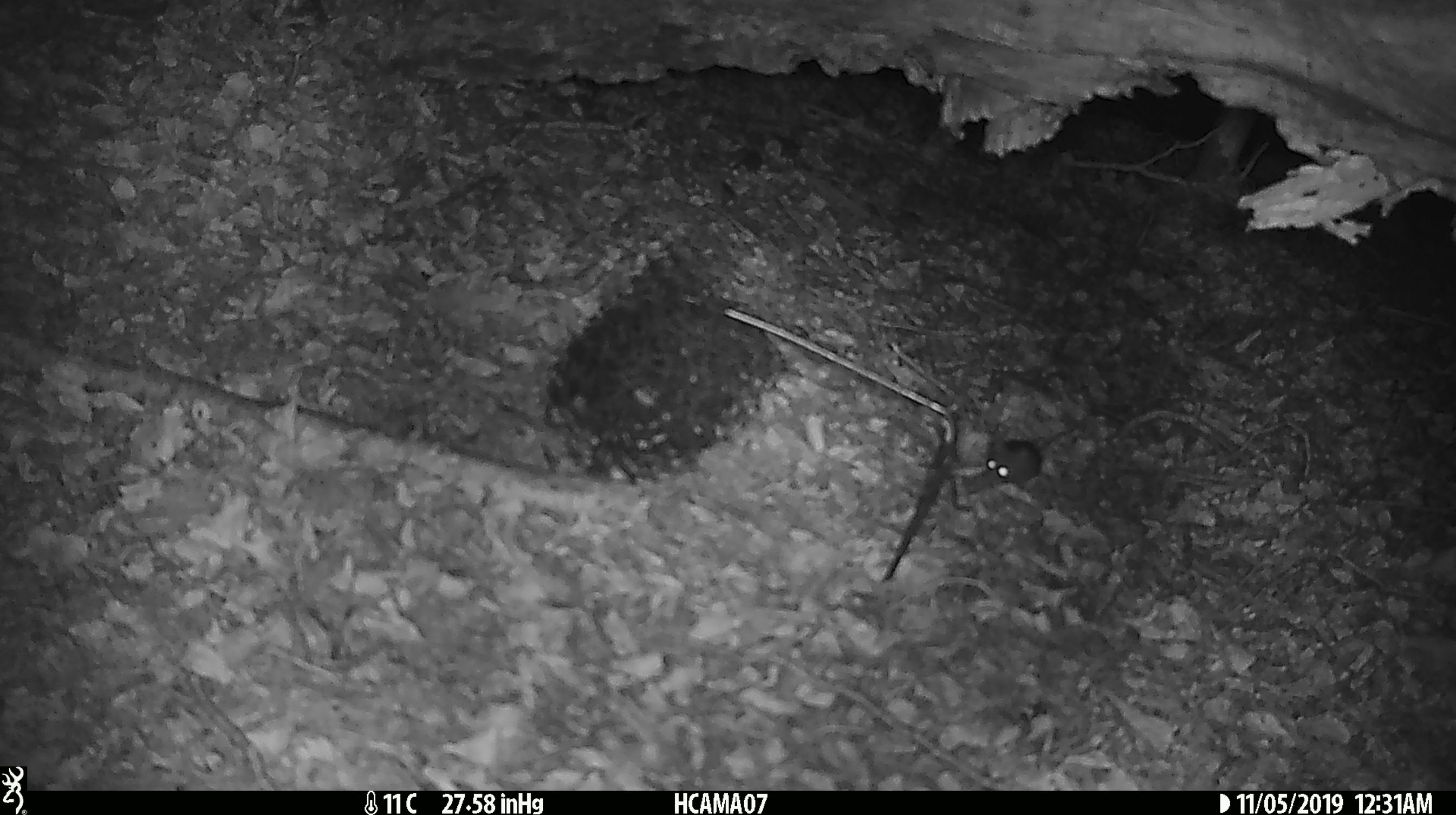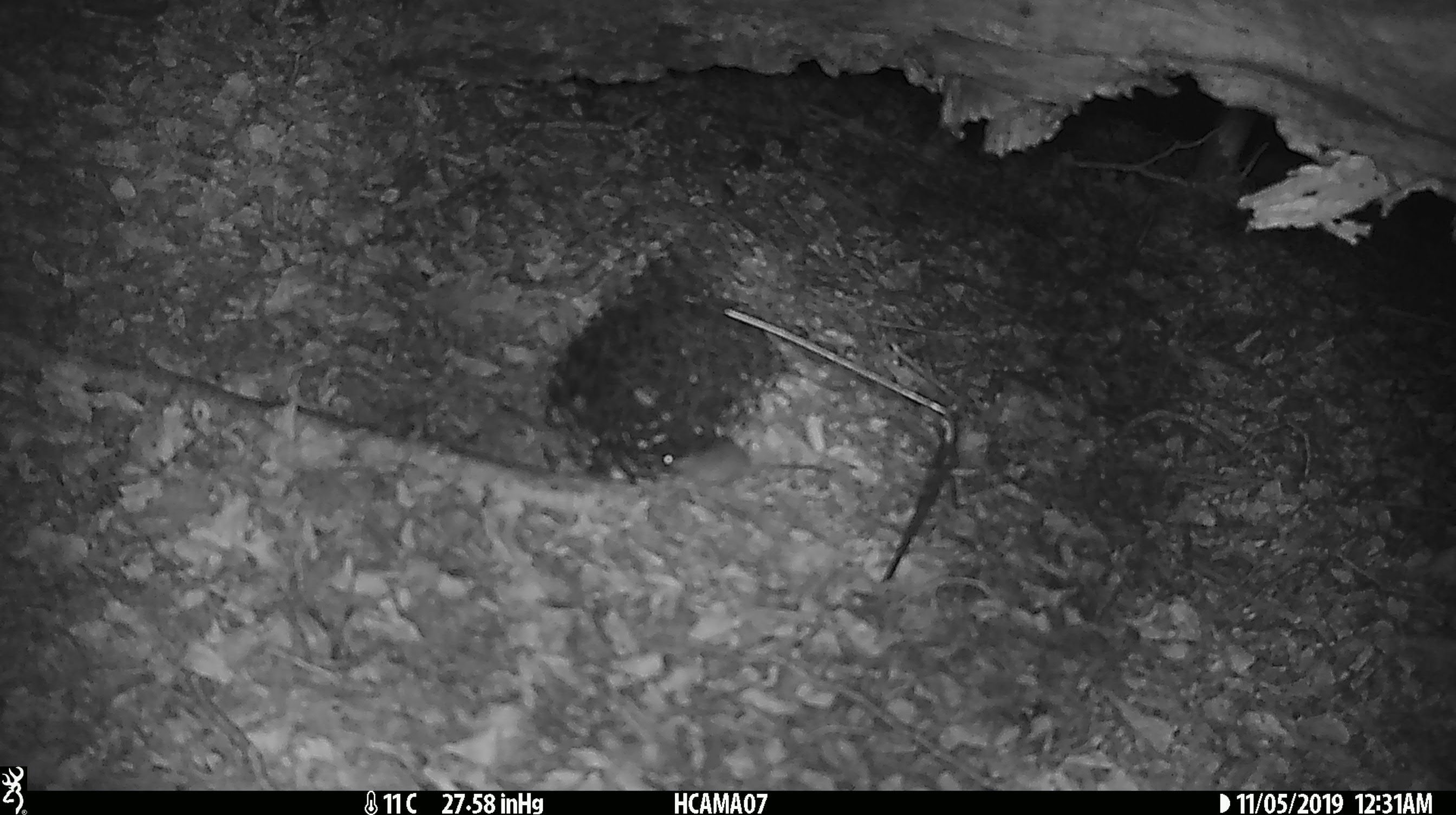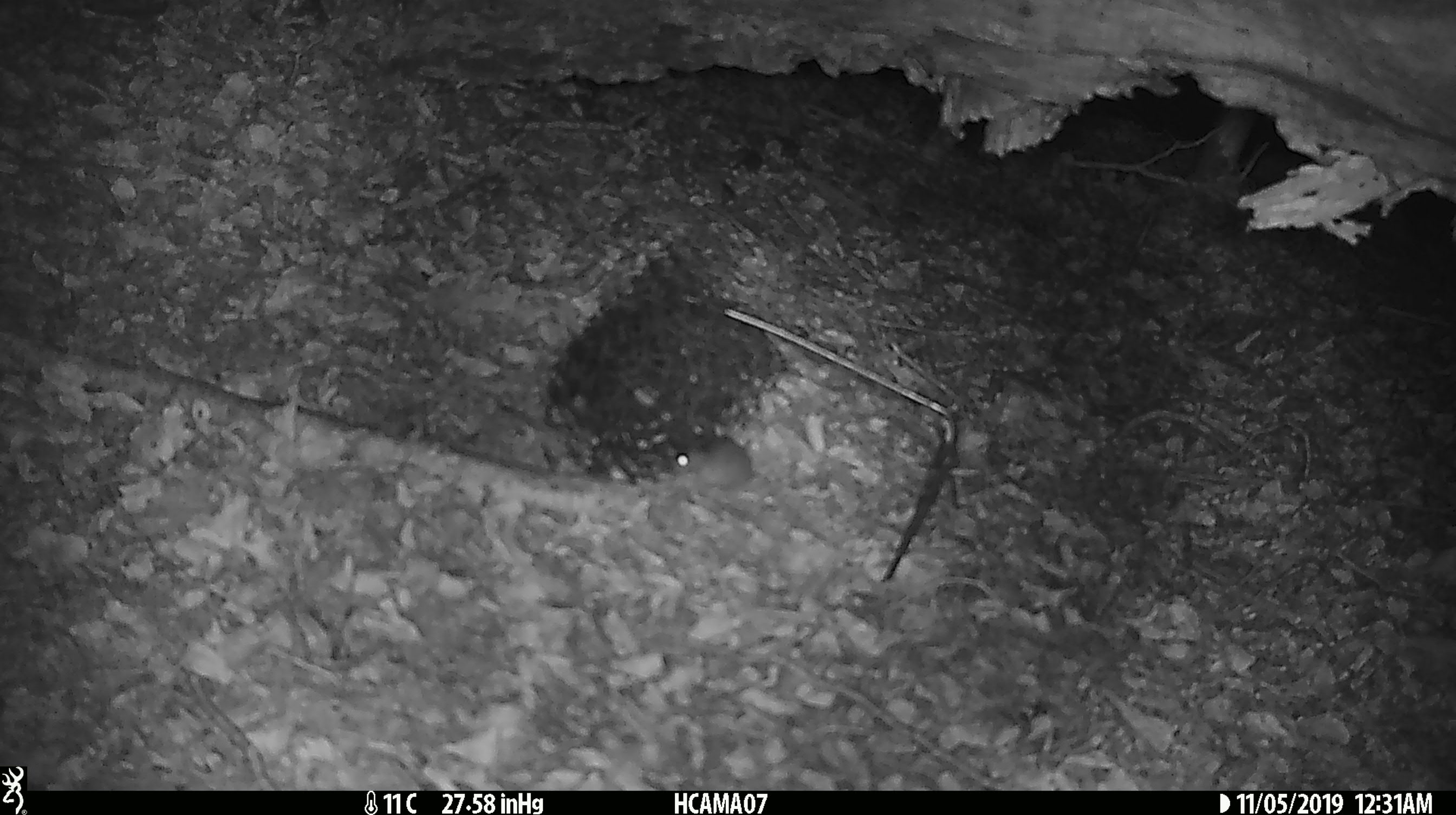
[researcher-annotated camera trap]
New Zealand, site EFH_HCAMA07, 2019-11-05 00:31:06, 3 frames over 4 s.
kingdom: Animalia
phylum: Chordata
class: Mammalia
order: Rodentia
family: Muridae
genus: Mus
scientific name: Mus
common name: mouse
Mouse (Mus).